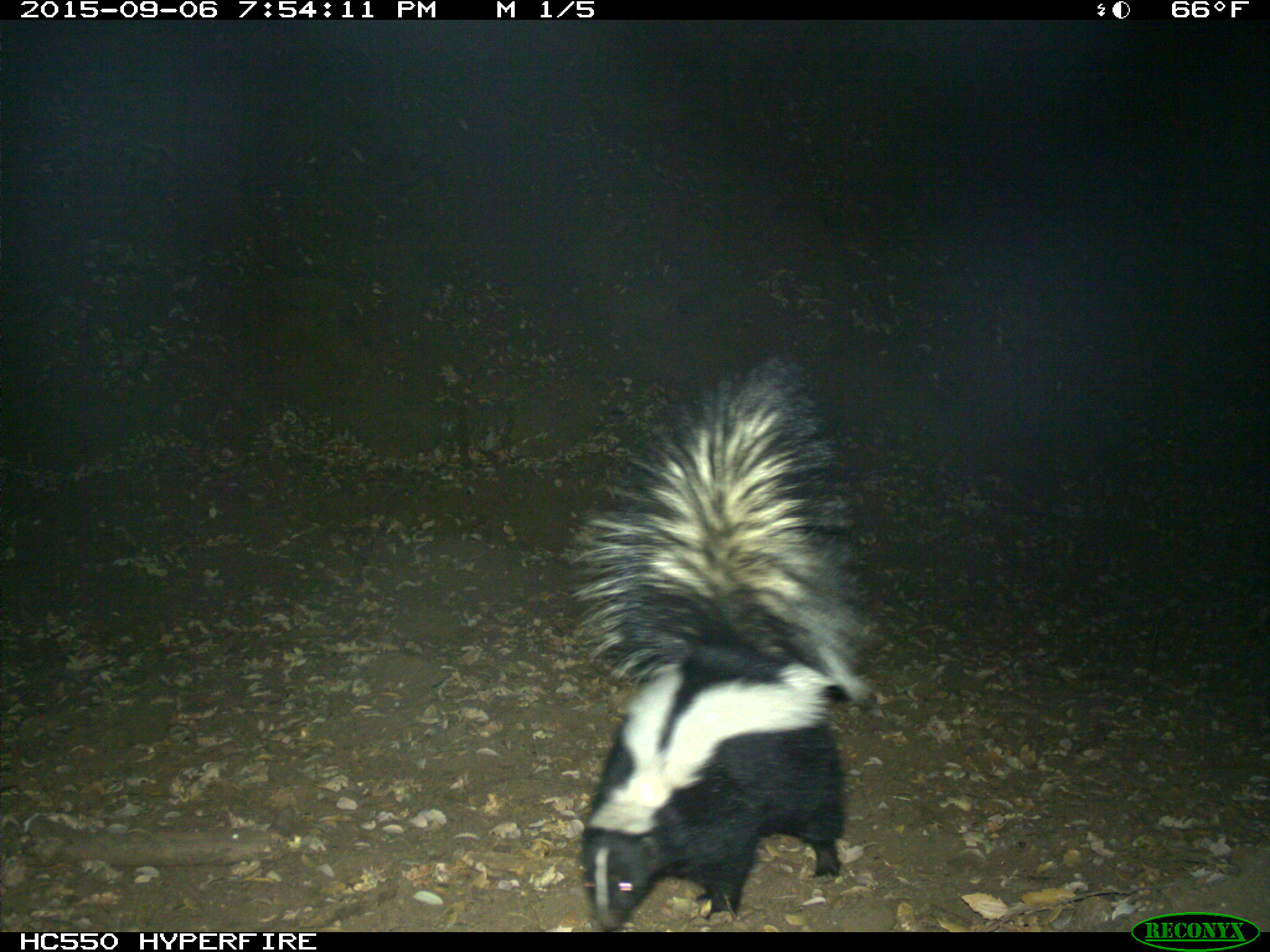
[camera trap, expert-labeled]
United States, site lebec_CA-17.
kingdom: Animalia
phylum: Chordata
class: Mammalia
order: Carnivora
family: Mephitidae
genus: Mephitis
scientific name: Mephitis mephitis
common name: striped skunk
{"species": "Mephitis mephitis (striped skunk)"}